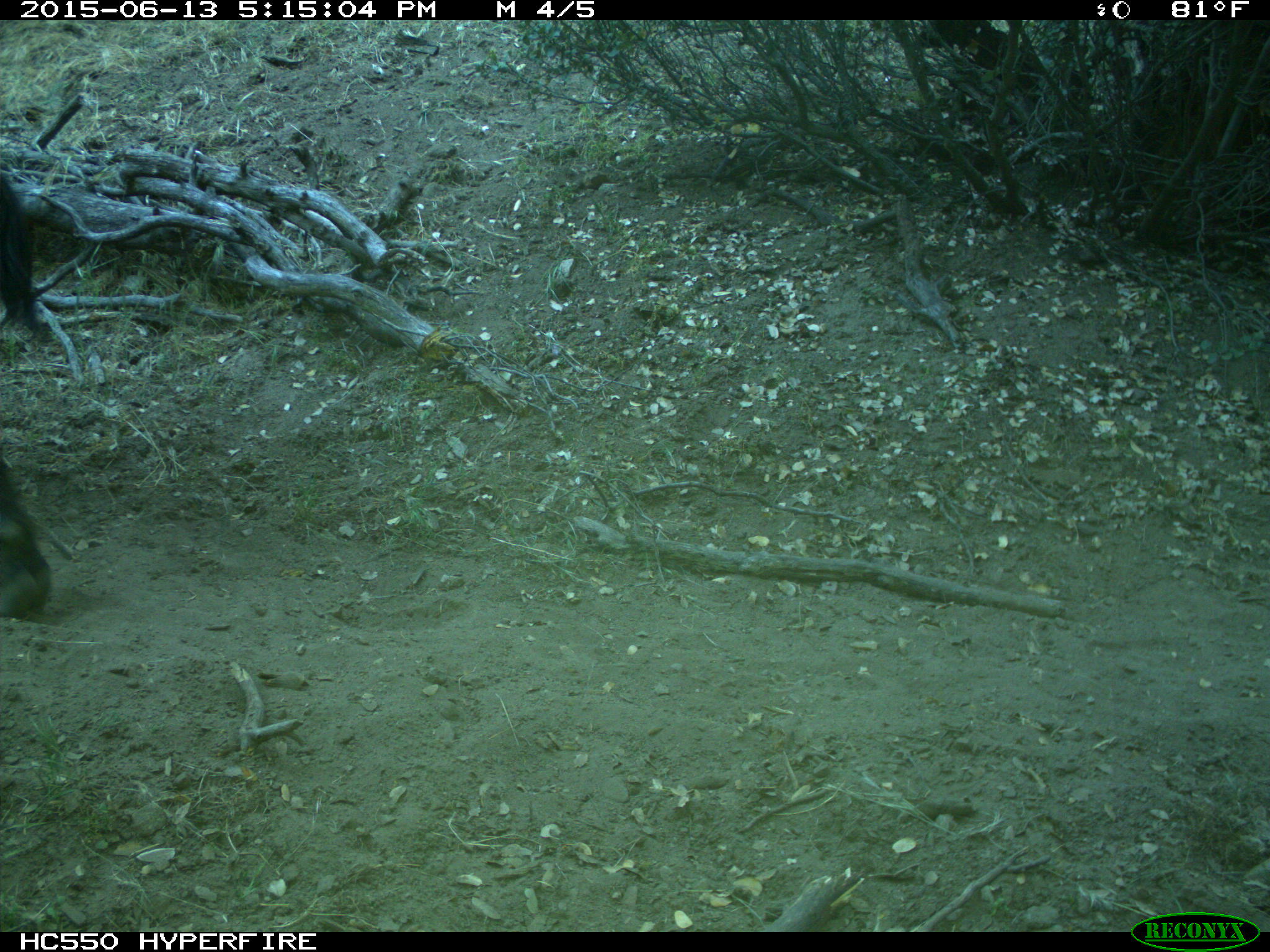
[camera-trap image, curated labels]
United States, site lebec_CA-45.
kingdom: Animalia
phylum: Chordata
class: Mammalia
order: Artiodactyla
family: Bovidae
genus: Bos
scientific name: Bos taurus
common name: domestic cow